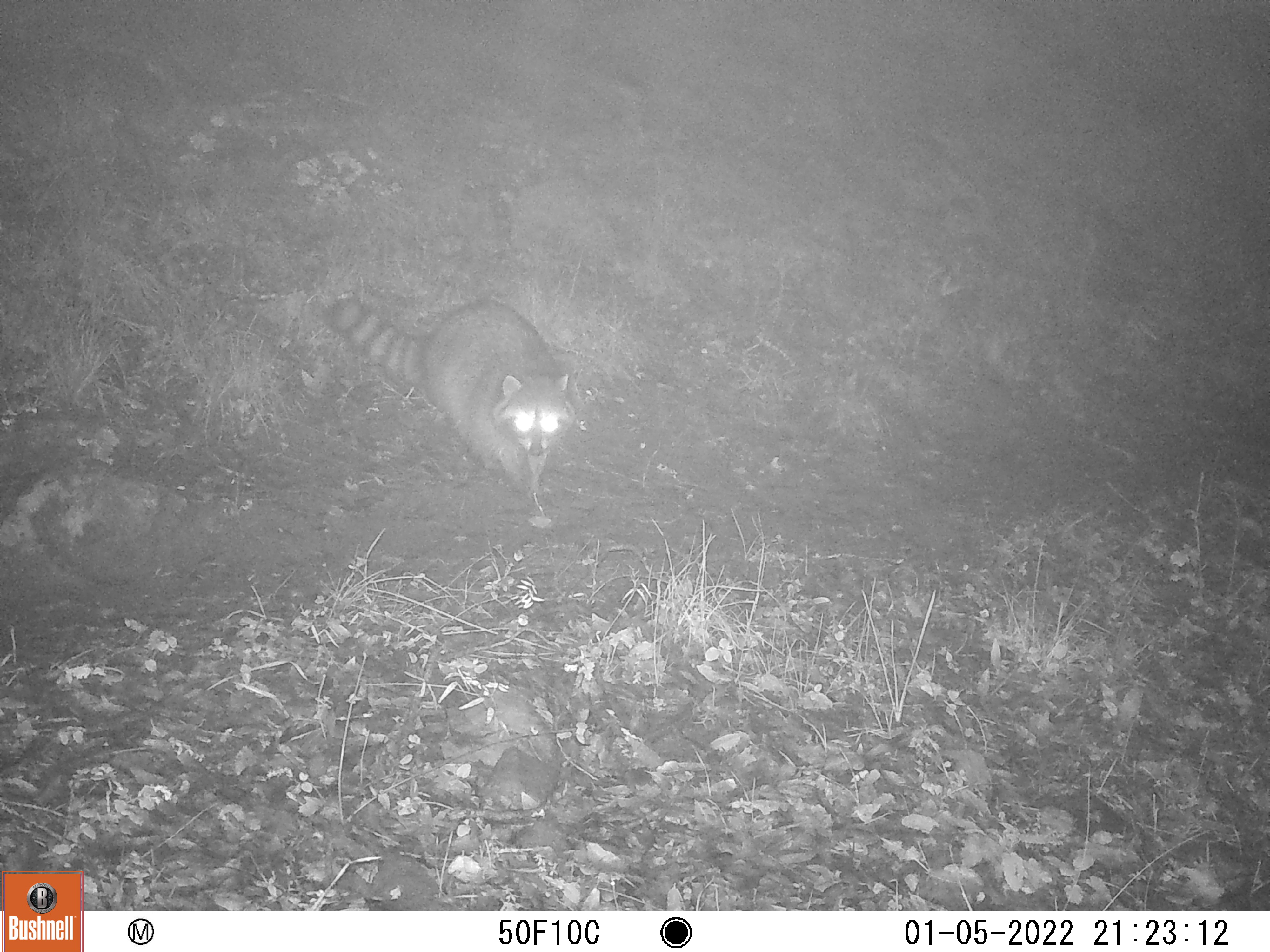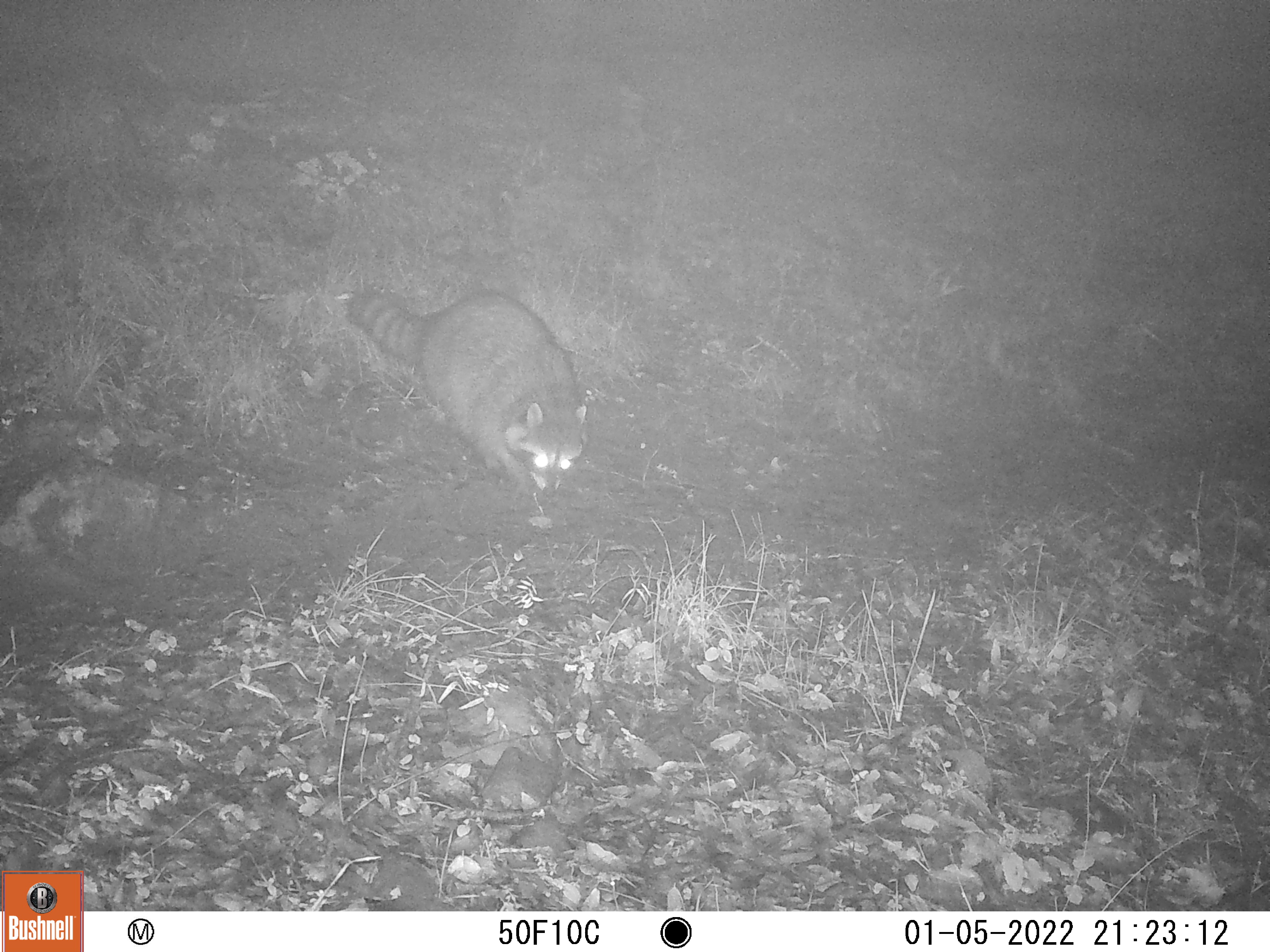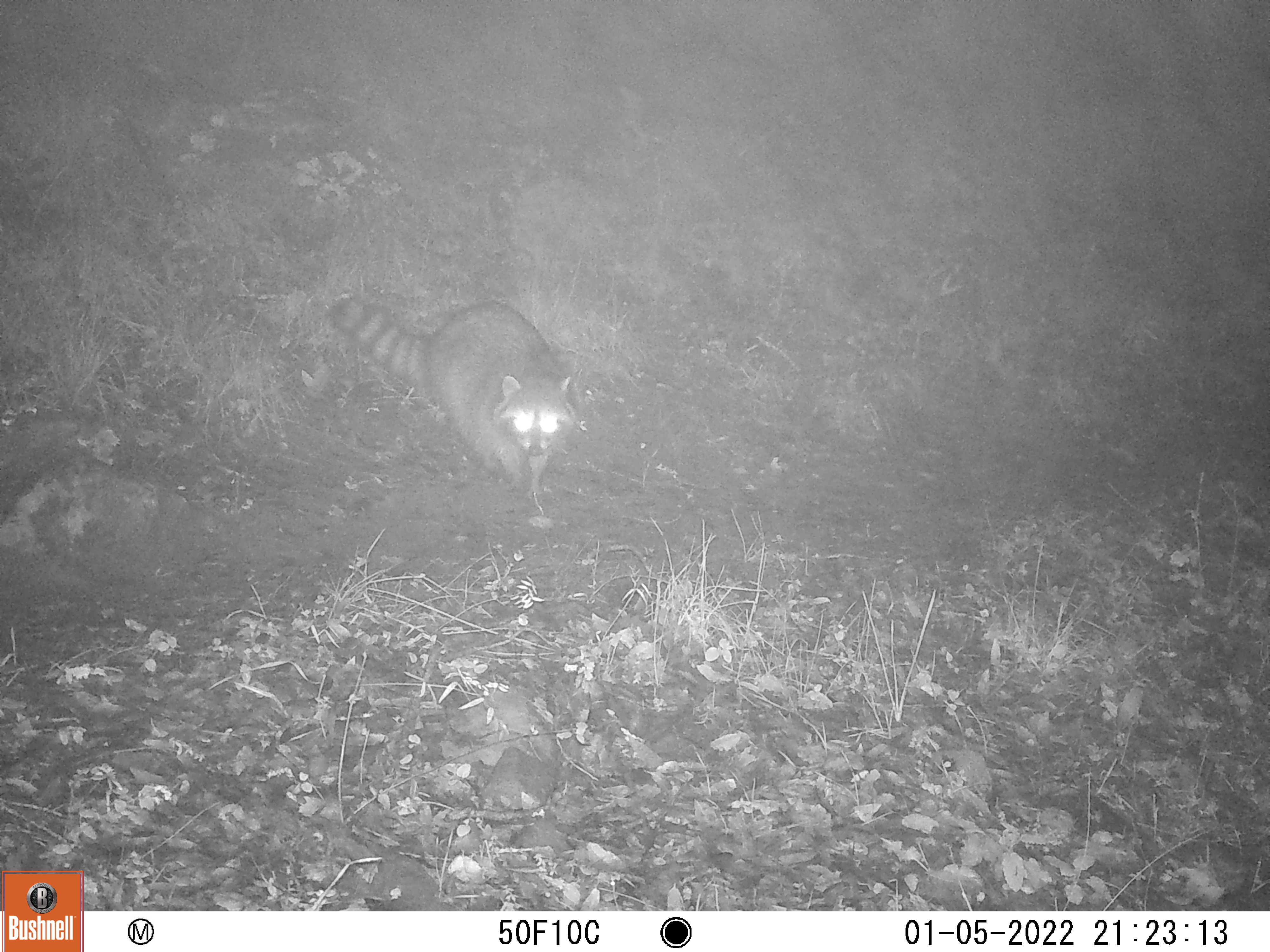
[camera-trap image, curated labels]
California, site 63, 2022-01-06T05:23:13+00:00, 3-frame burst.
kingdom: Animalia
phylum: Chordata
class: Mammalia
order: Carnivora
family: Procyonidae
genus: Procyon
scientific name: Procyon lotor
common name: raccoon